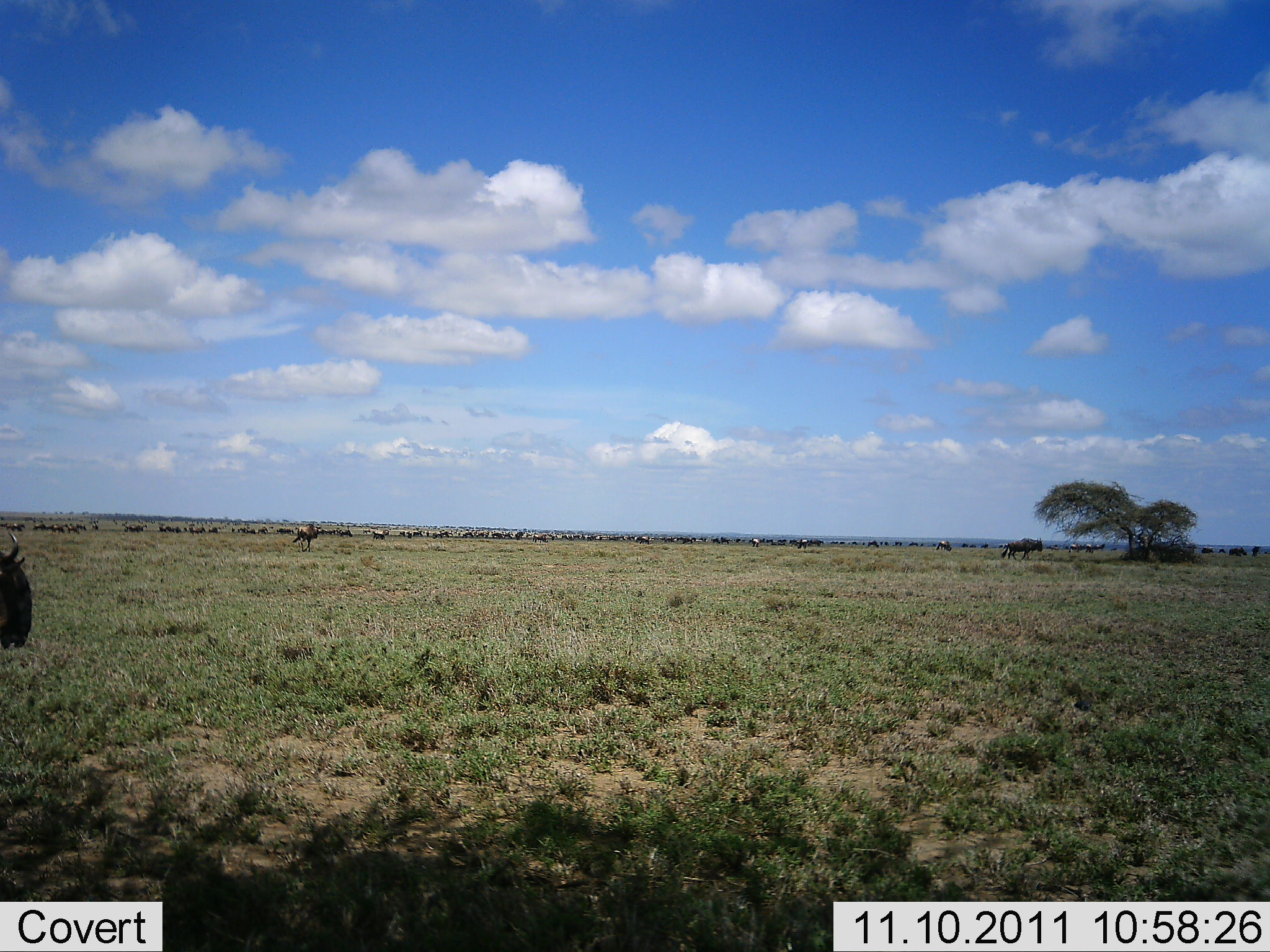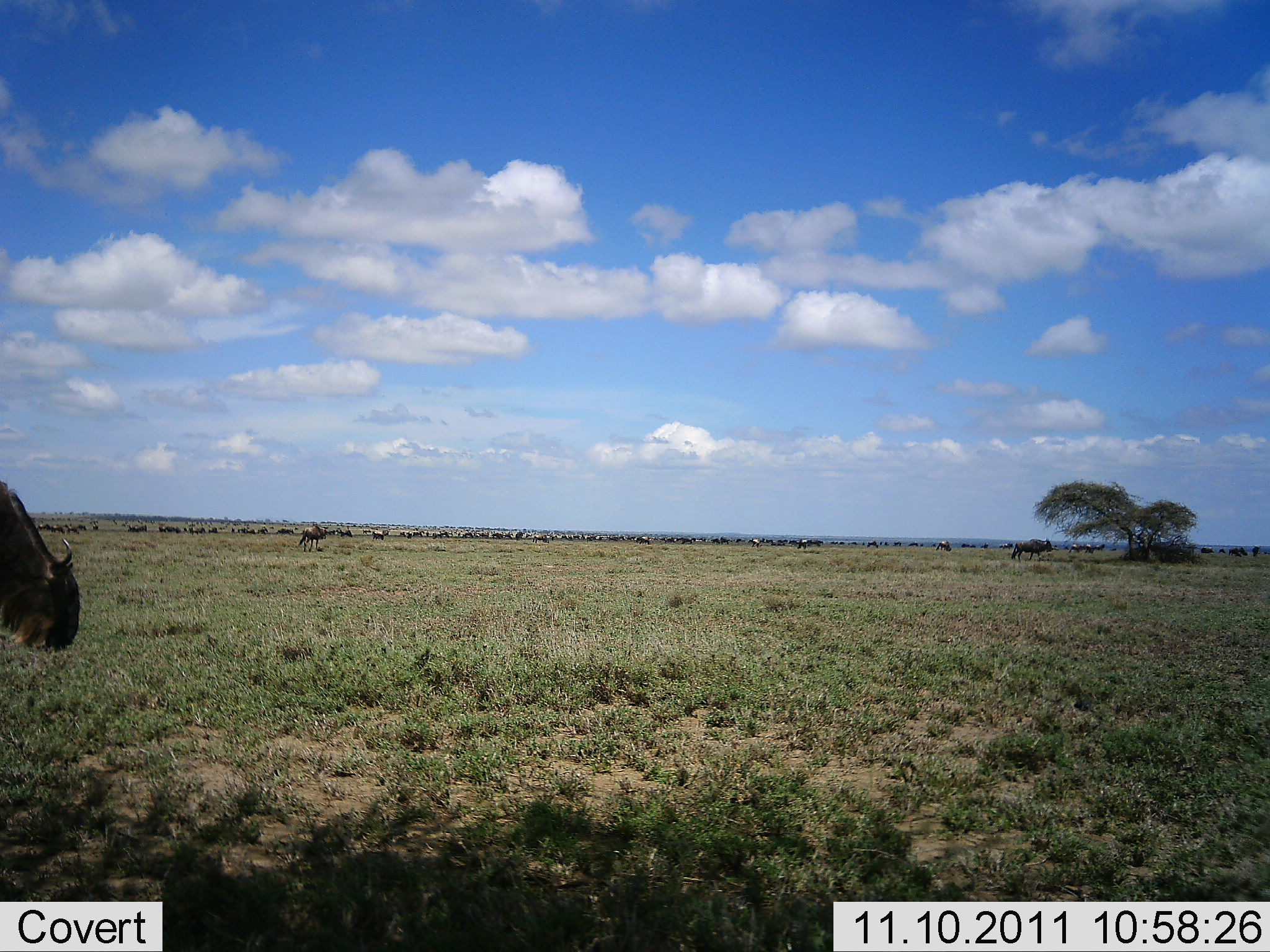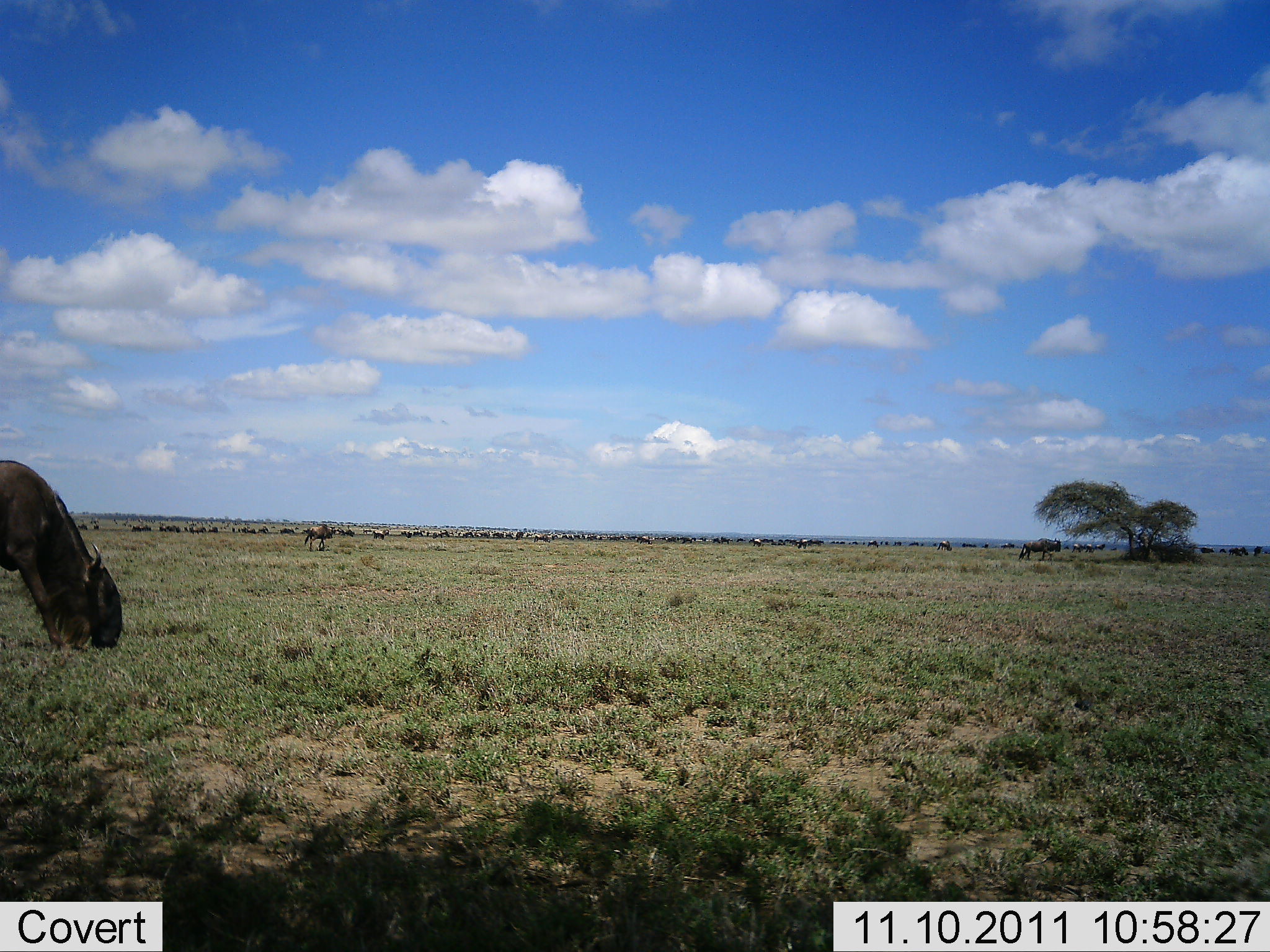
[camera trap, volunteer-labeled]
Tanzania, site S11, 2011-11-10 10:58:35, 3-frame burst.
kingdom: Animalia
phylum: Chordata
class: Mammalia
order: Artiodactyla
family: Bovidae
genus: Connochaetes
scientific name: Connochaetes taurinus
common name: blue wildebeest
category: wildebeest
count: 51+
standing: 33%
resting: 7%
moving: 47%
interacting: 0%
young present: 0%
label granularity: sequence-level